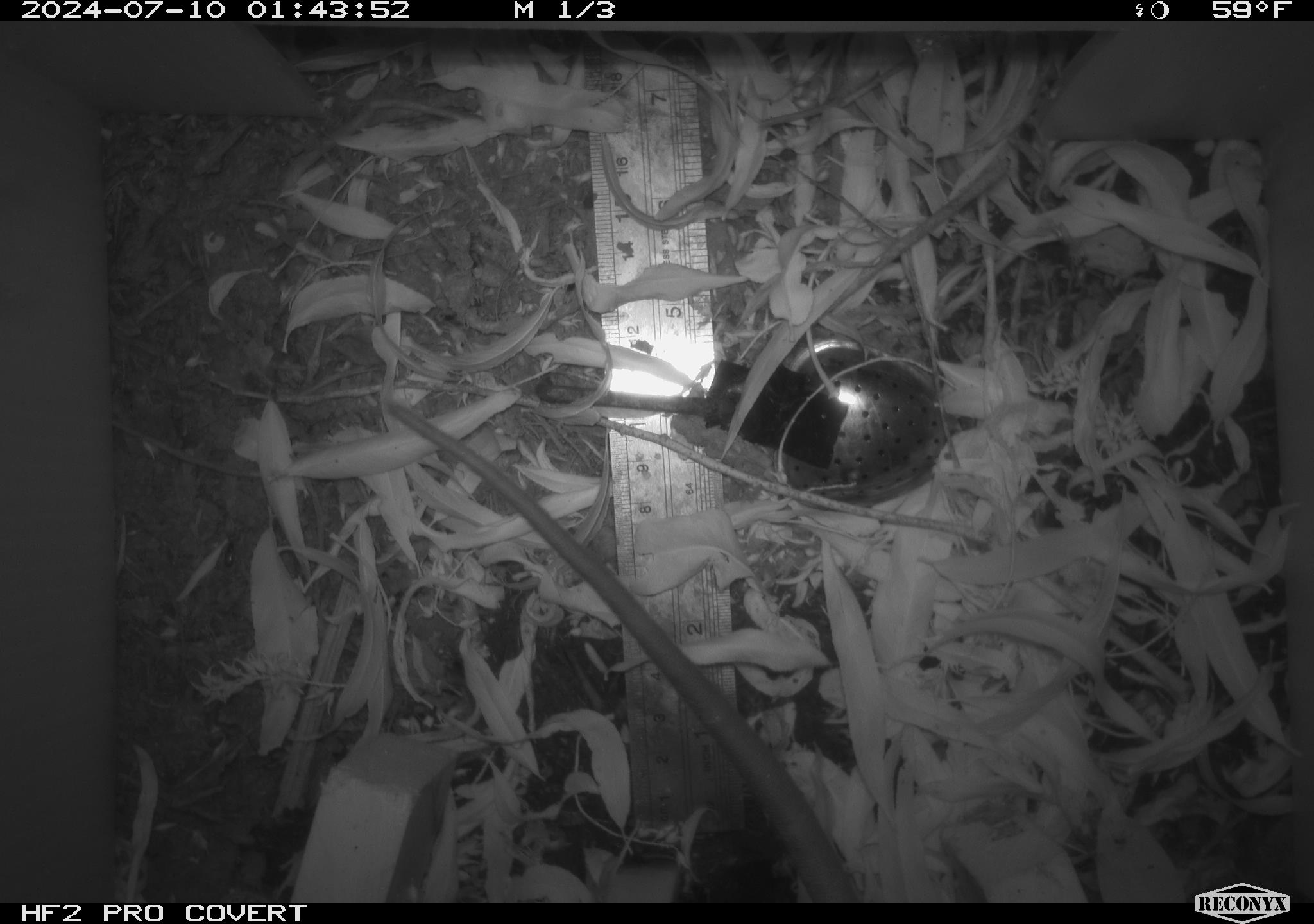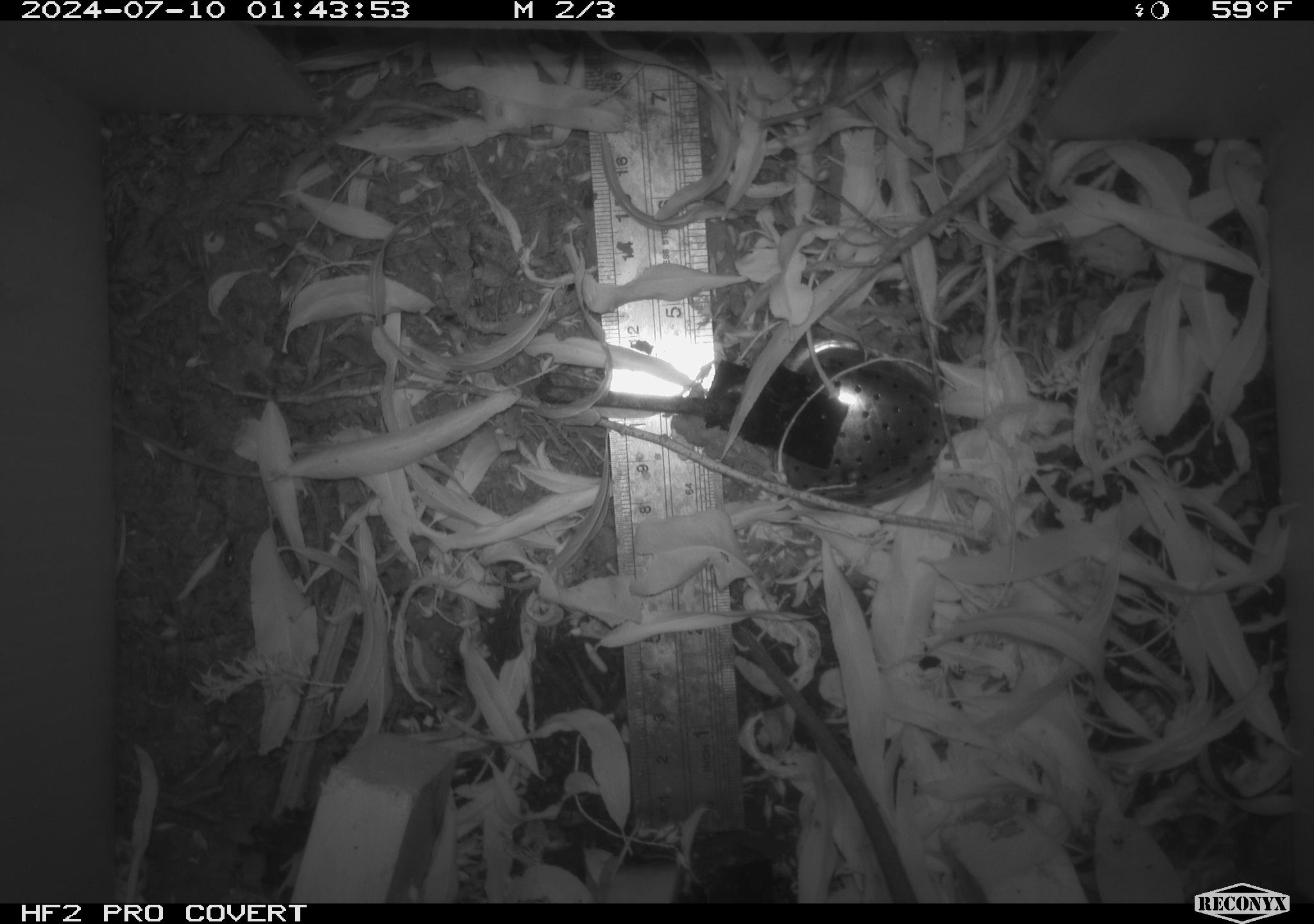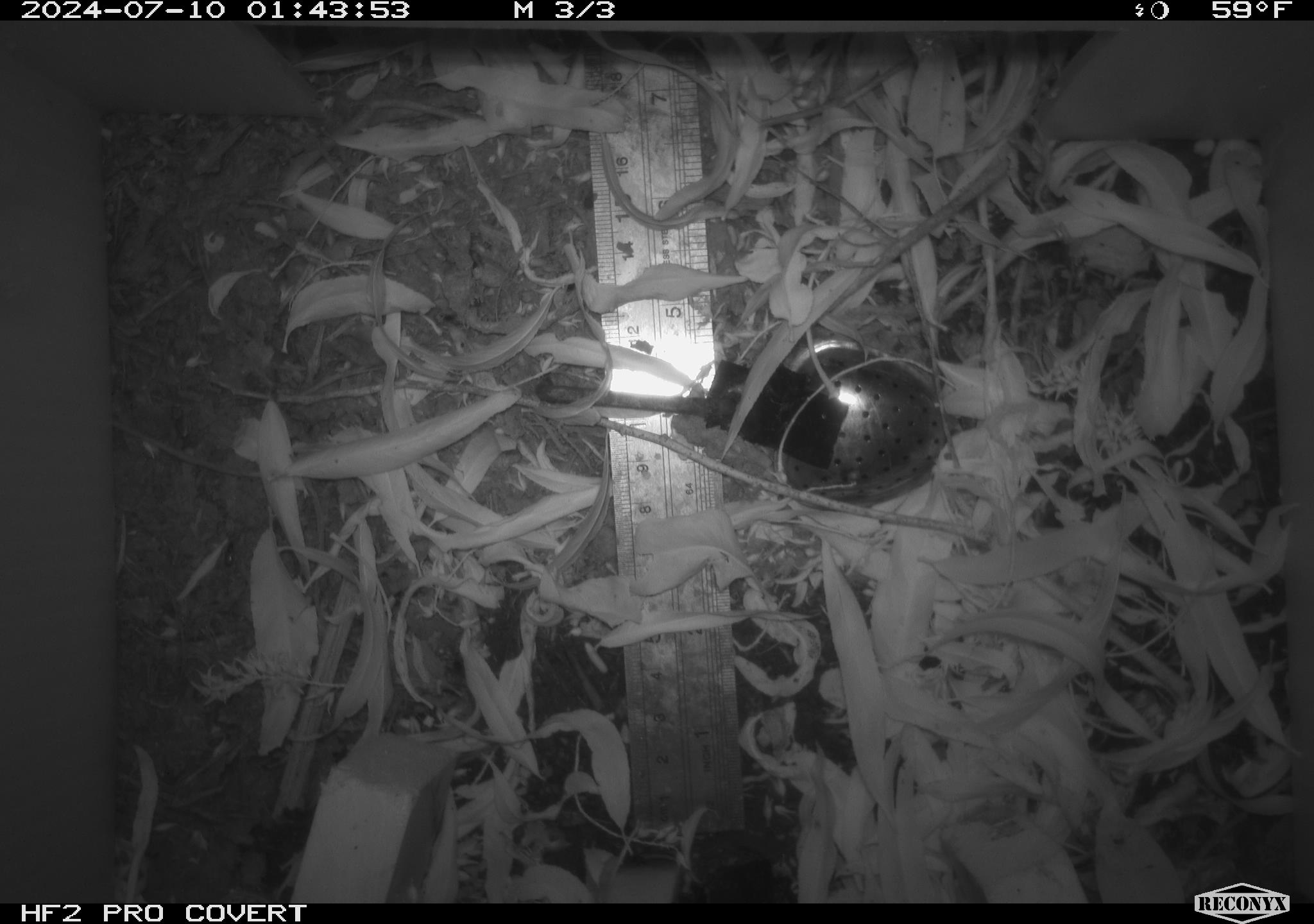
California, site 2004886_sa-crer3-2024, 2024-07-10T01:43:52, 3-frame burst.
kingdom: Animalia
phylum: Chordata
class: Mammalia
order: Rodentia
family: Muridae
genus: Rattus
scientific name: Rattus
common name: rat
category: rattus species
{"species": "rattus species (rat) (Rattus)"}